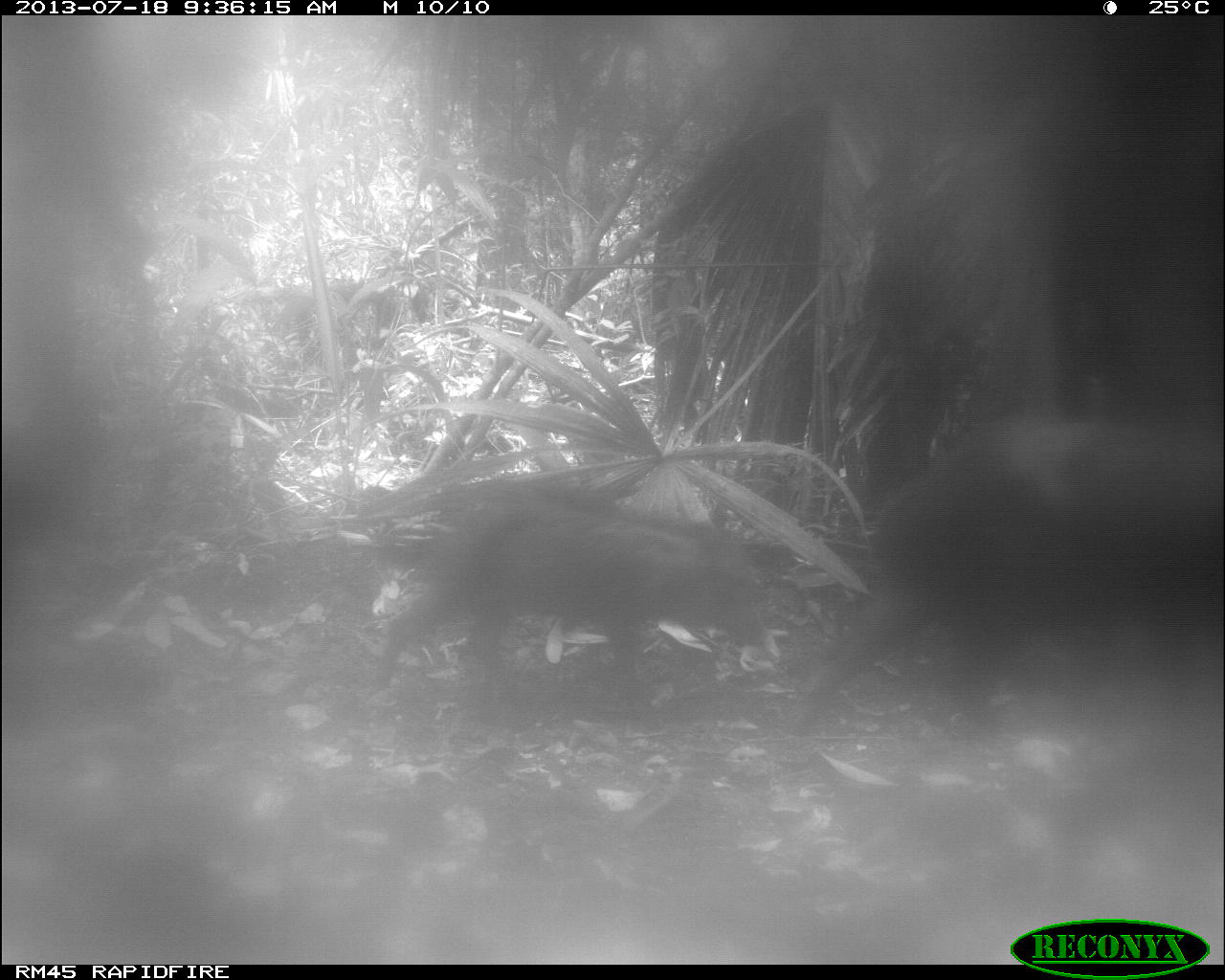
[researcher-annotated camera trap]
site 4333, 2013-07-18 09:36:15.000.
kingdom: Animalia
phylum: Chordata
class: Mammalia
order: Artiodactyla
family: Tayassuidae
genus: Tayassu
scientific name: Tayassu pecari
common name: white-lipped peccary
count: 2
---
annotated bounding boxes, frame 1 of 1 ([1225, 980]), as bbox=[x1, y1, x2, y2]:
tayassu pecari: bbox=[788, 414, 1225, 730]; bbox=[368, 476, 784, 726]